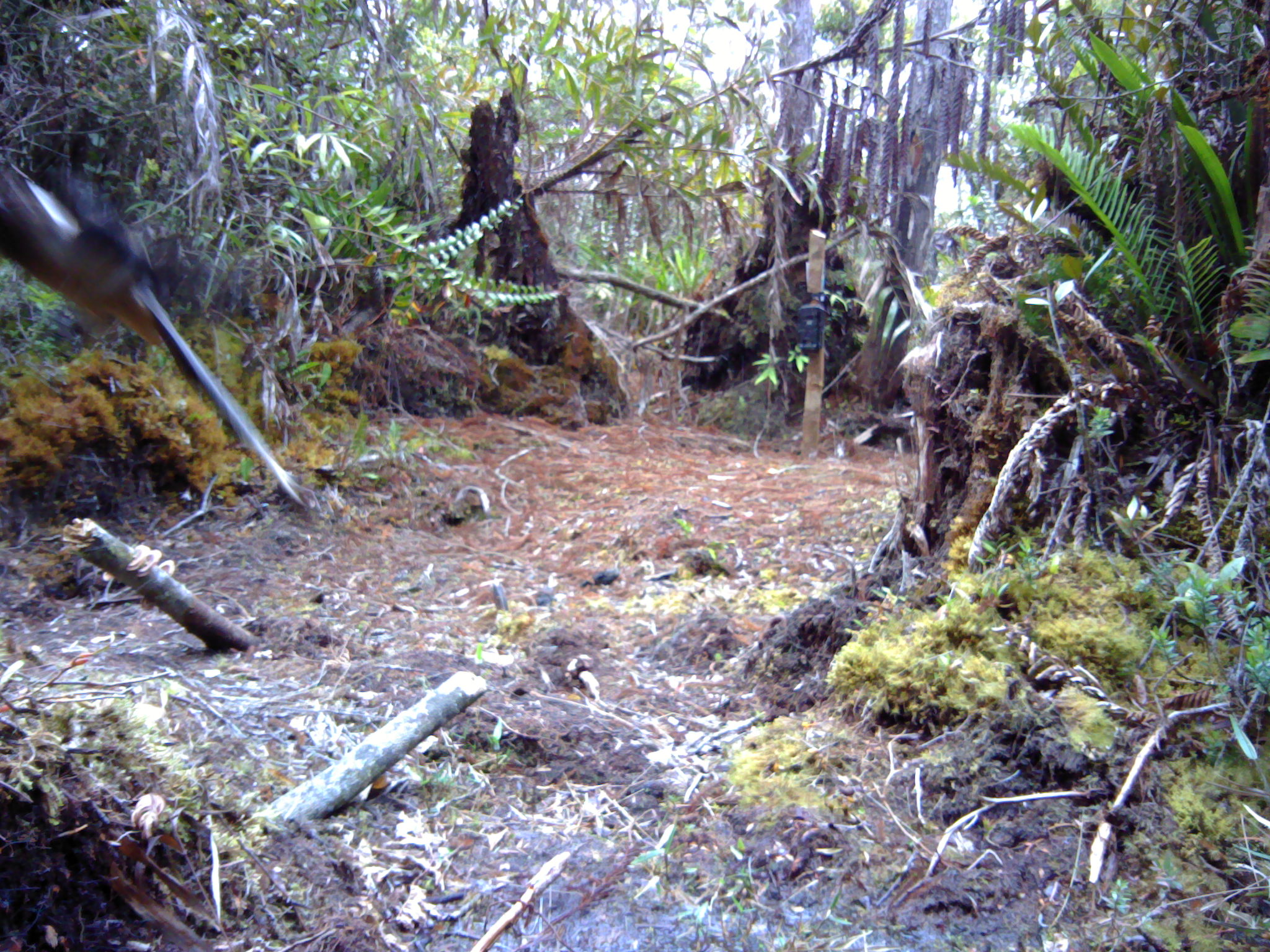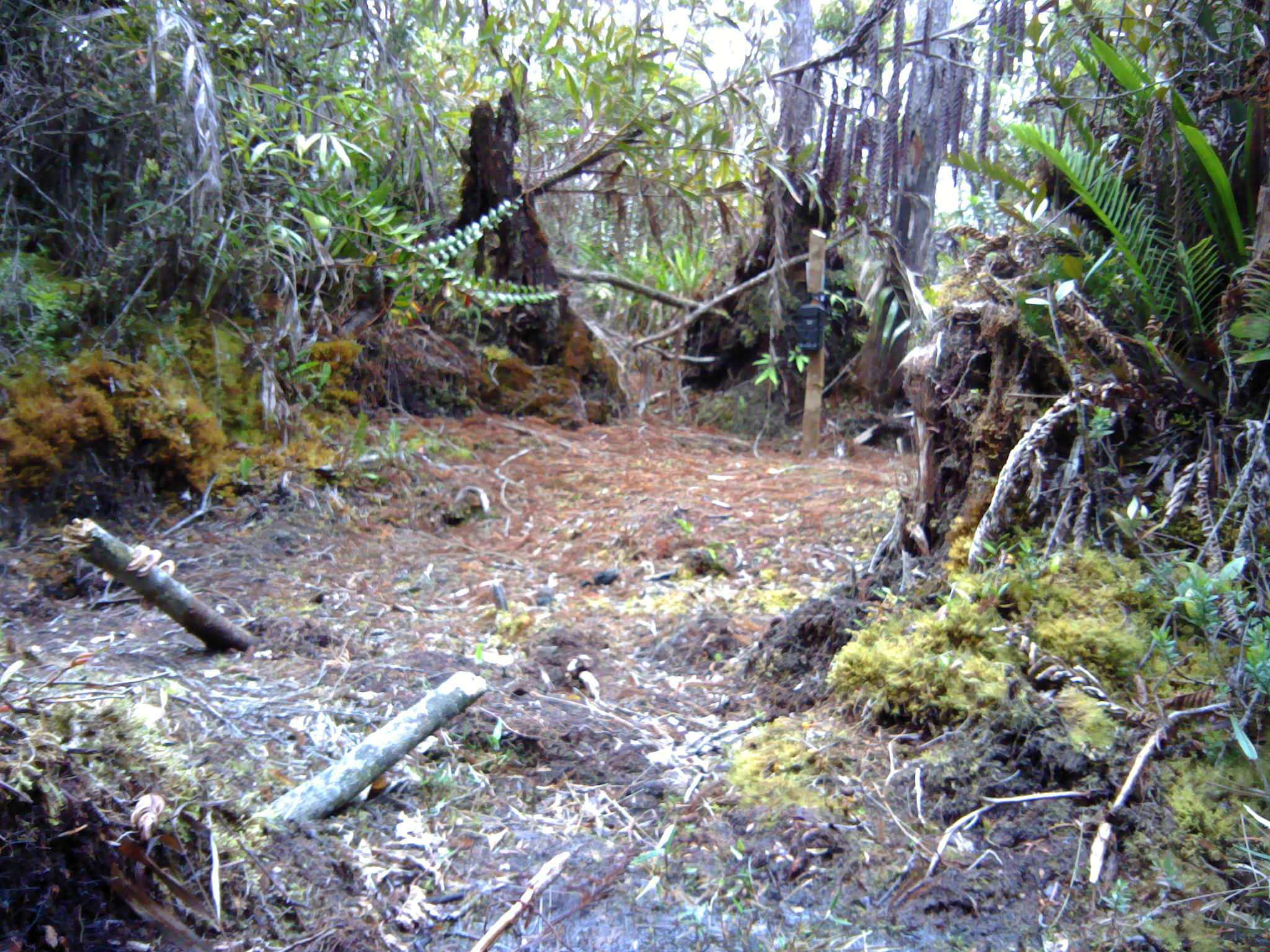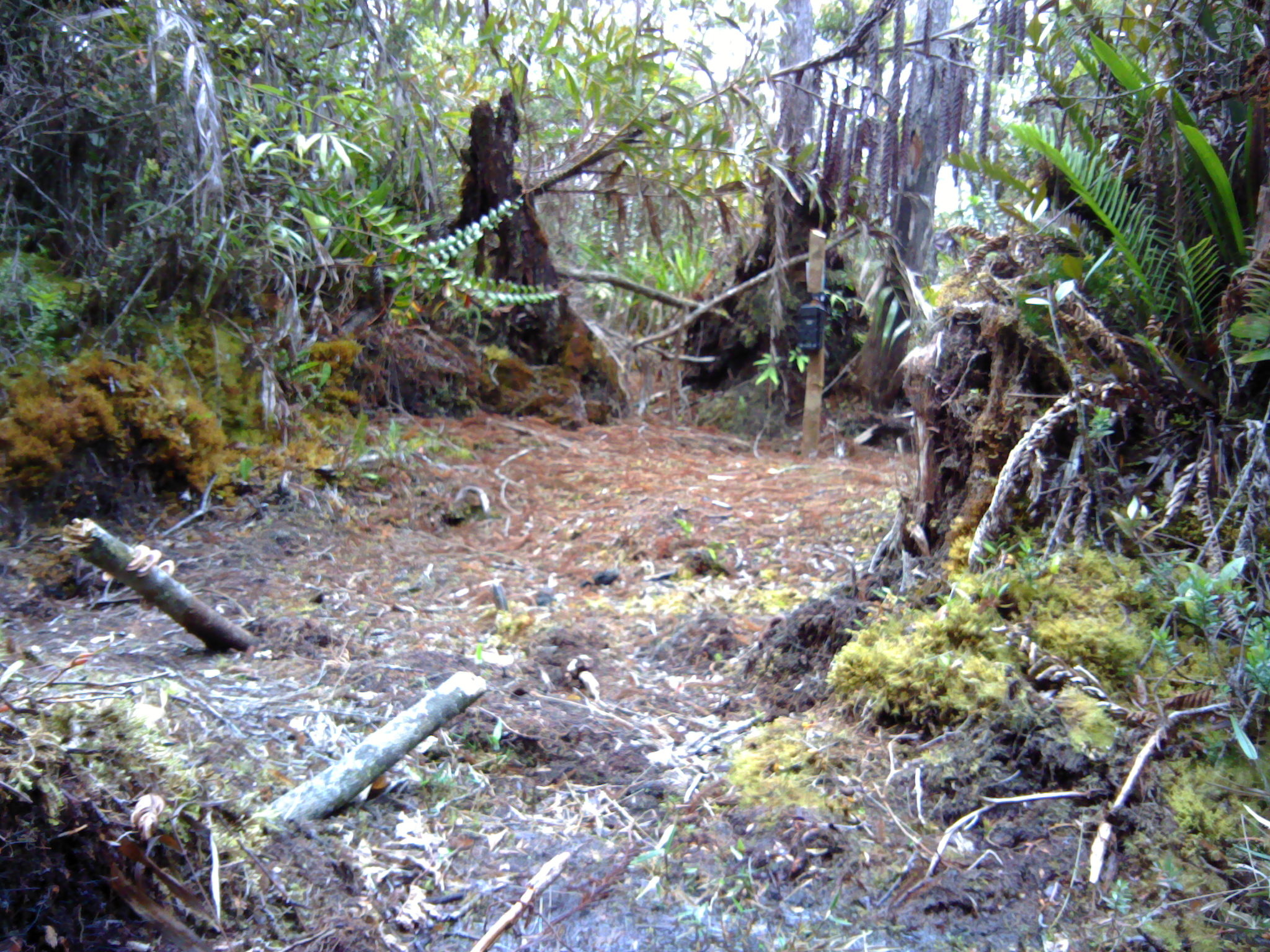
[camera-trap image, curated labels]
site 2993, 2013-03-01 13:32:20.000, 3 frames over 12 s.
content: unidentified animal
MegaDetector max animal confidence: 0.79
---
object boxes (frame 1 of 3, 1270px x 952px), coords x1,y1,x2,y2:
unknown: 0,144,310,512